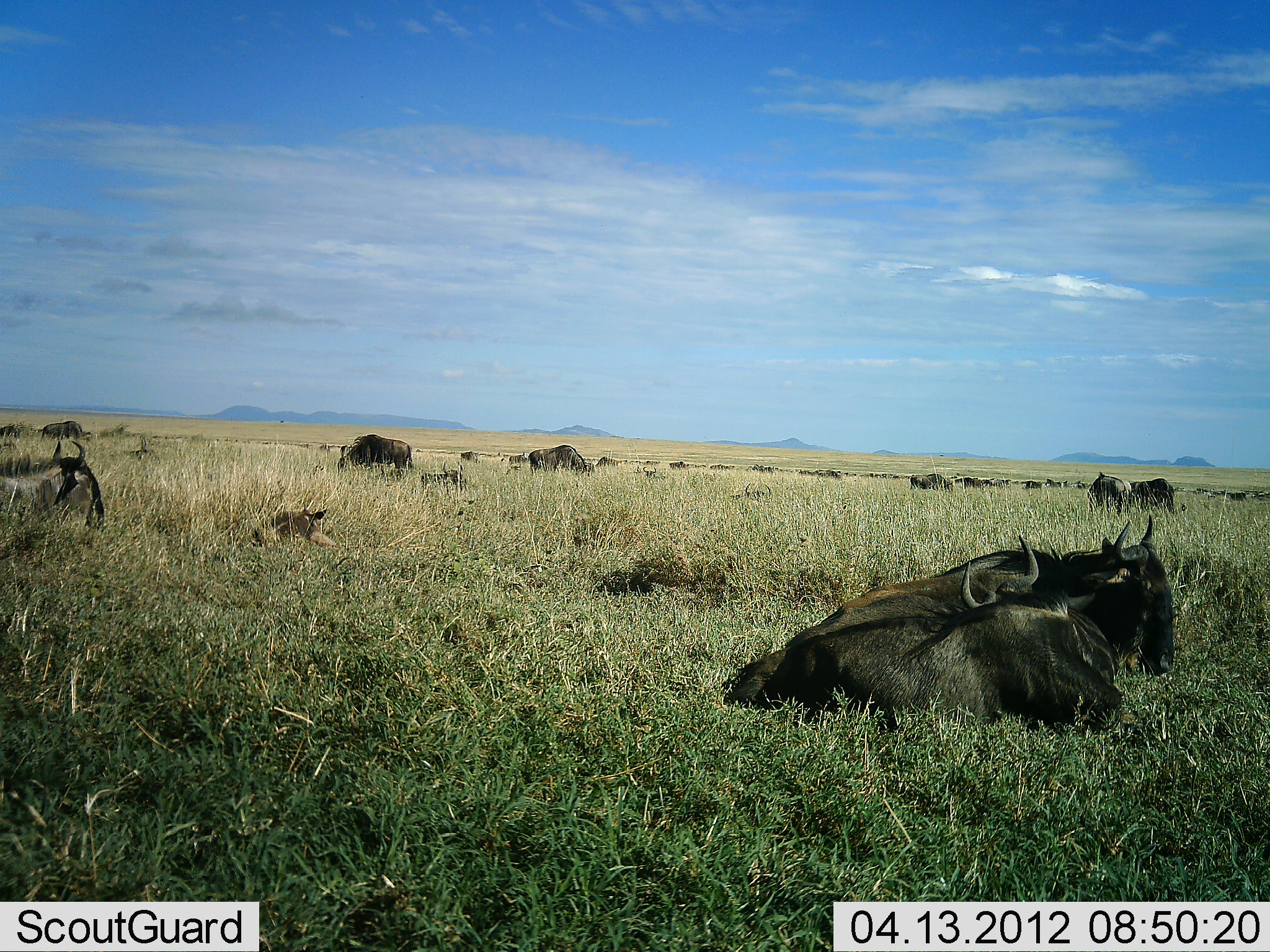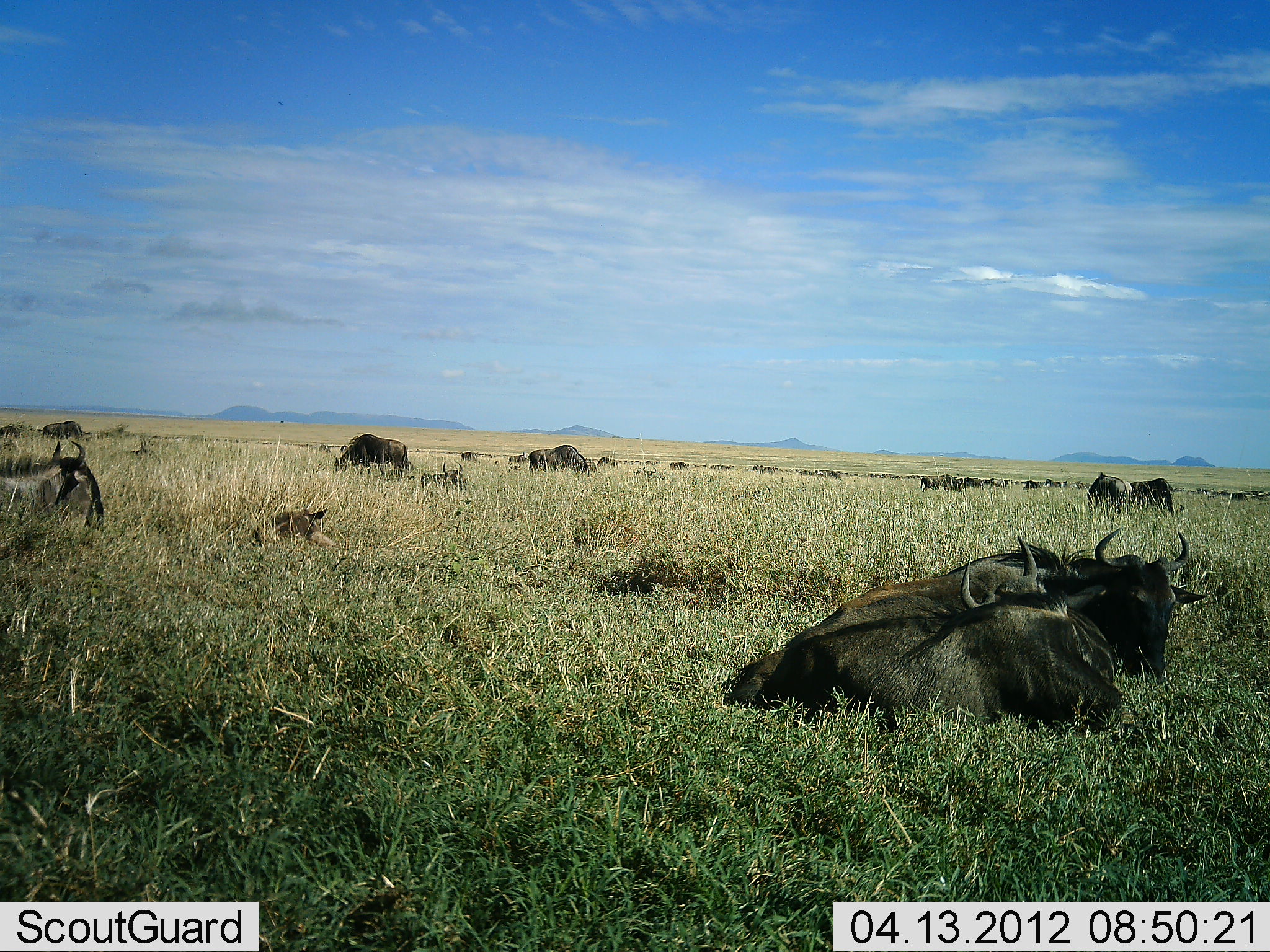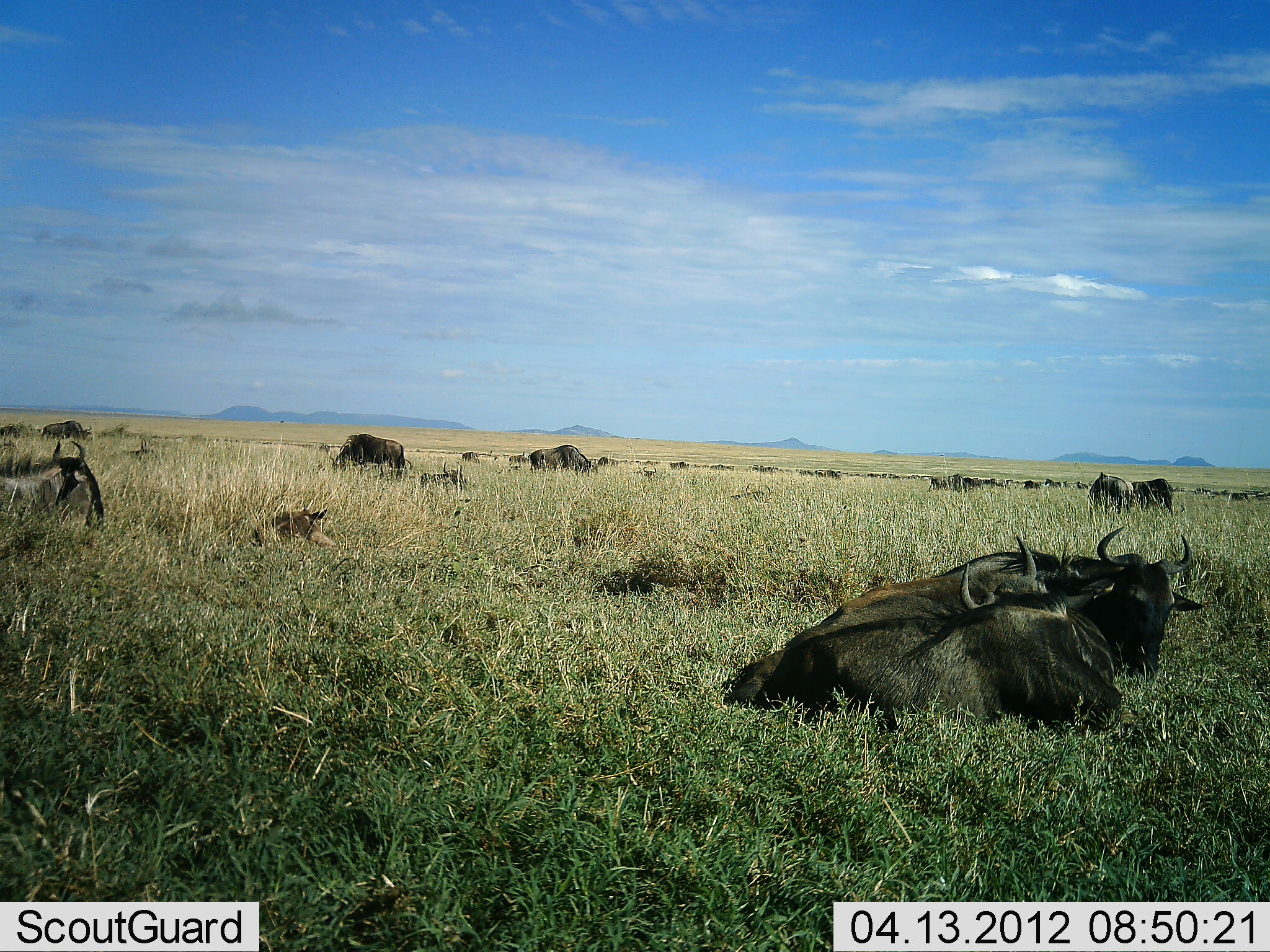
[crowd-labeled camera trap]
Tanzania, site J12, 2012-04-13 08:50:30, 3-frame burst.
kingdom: Animalia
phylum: Chordata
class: Mammalia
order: Artiodactyla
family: Bovidae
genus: Connochaetes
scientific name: Connochaetes taurinus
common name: blue wildebeest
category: wildebeest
Wildebeest (blue wildebeest) (Connochaetes taurinus), count 11-50. Behavior (volunteer vote fractions): standing 41%, resting 100%, moving 24%, interacting 0%. Young present (vote fraction): 59%. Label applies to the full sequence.